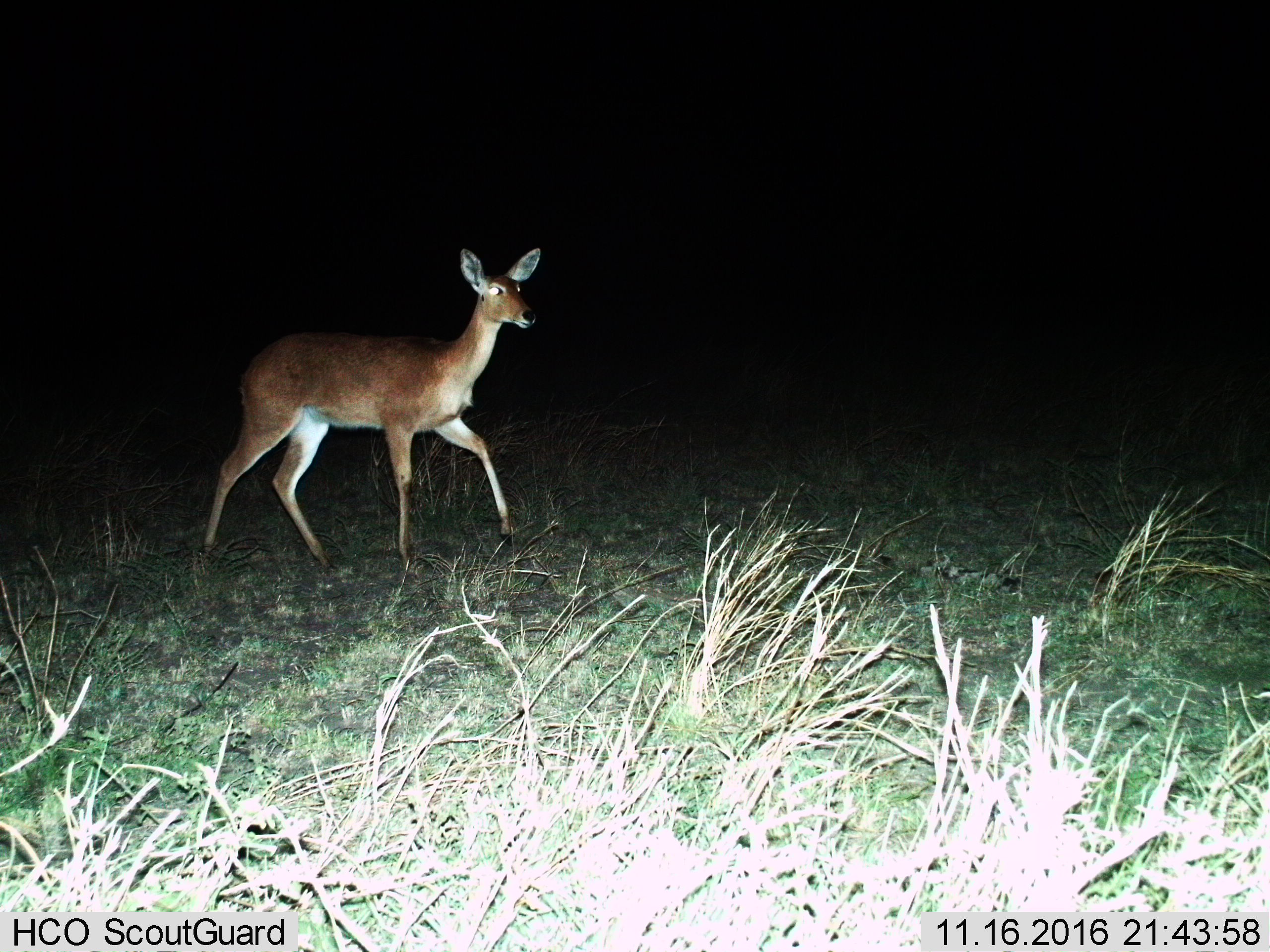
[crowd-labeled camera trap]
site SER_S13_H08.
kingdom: Animalia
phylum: Chordata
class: Mammalia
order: Artiodactyla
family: Bovidae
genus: Redunca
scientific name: Redunca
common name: reedbuck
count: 1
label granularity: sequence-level